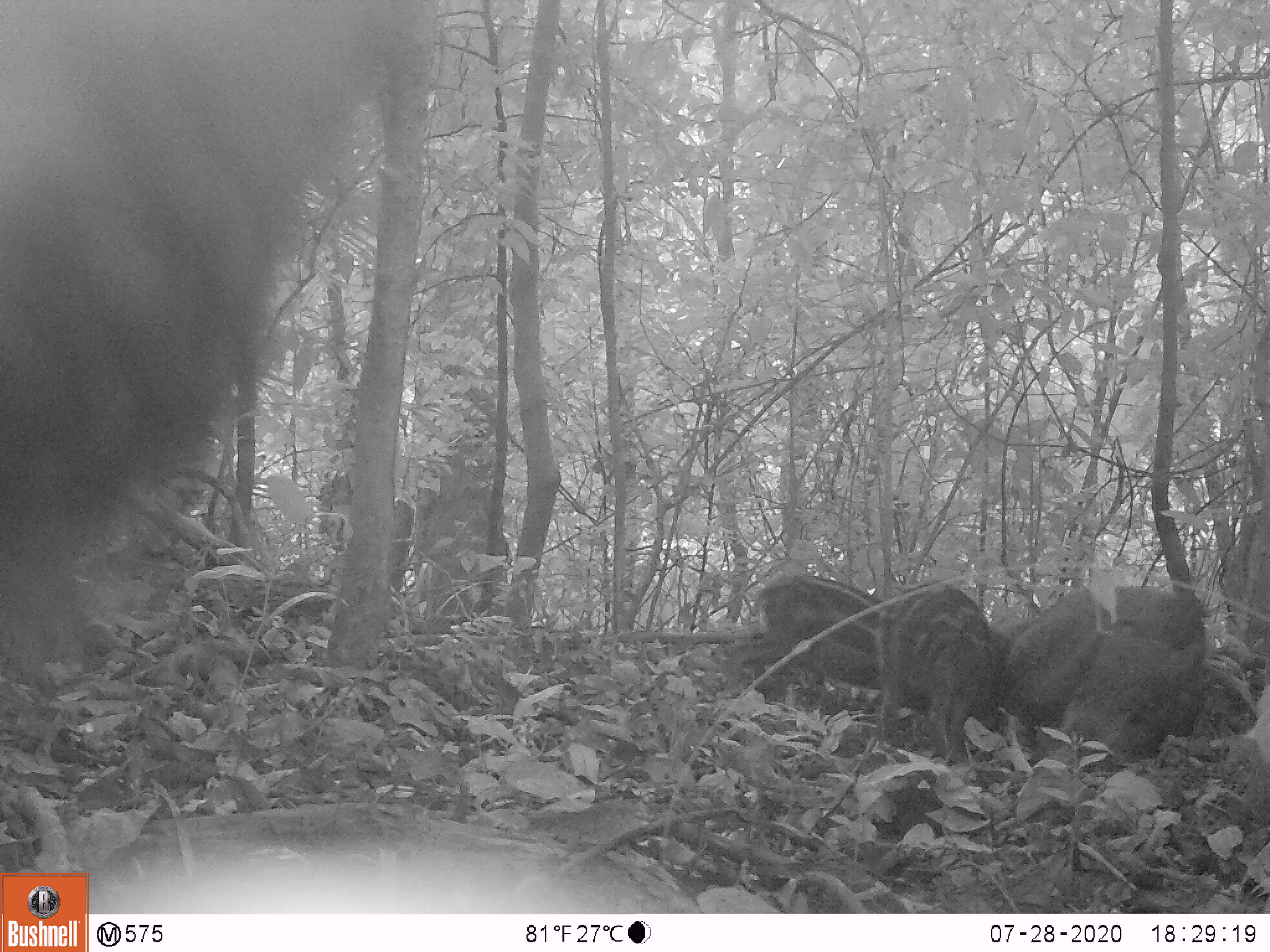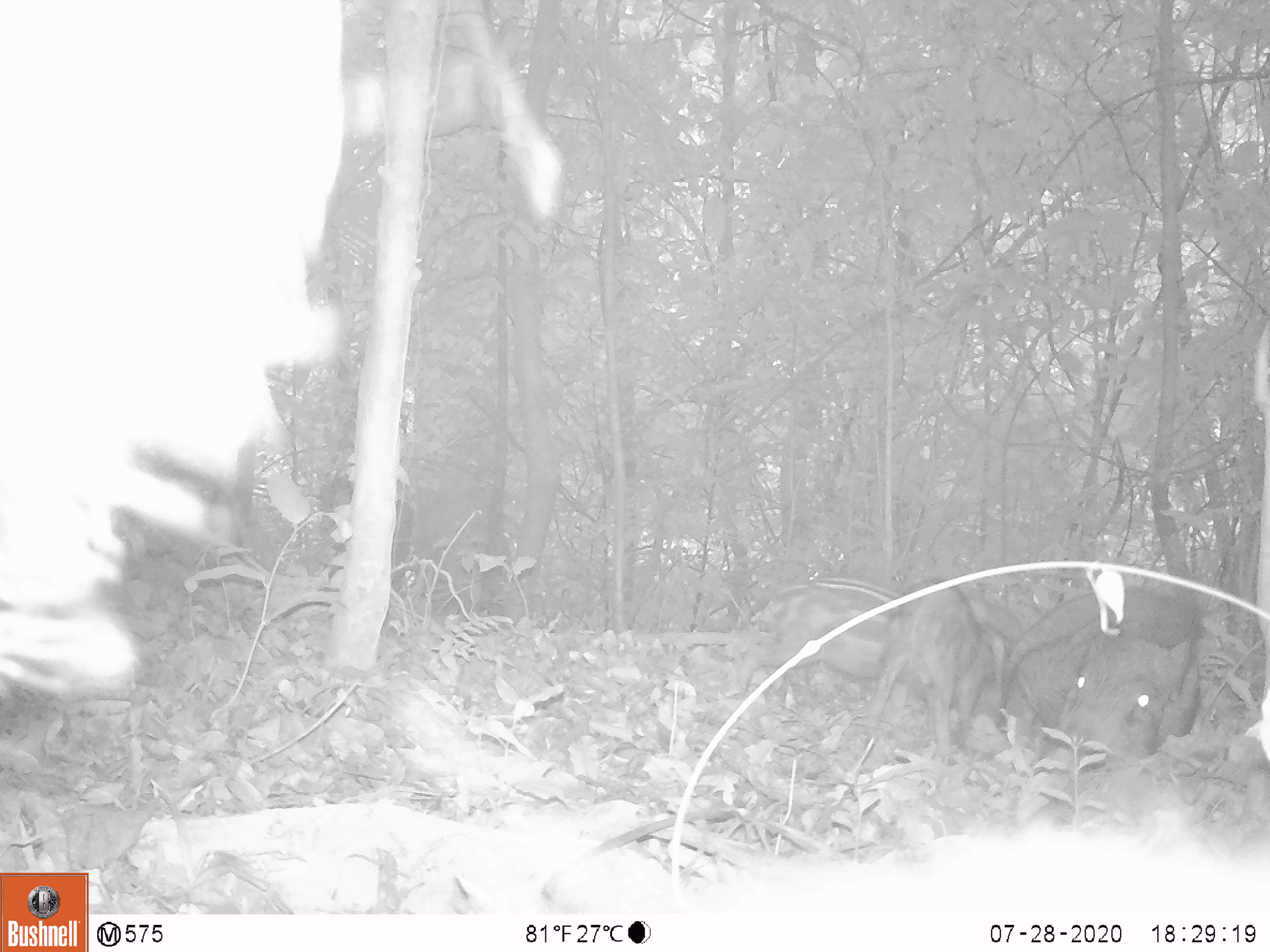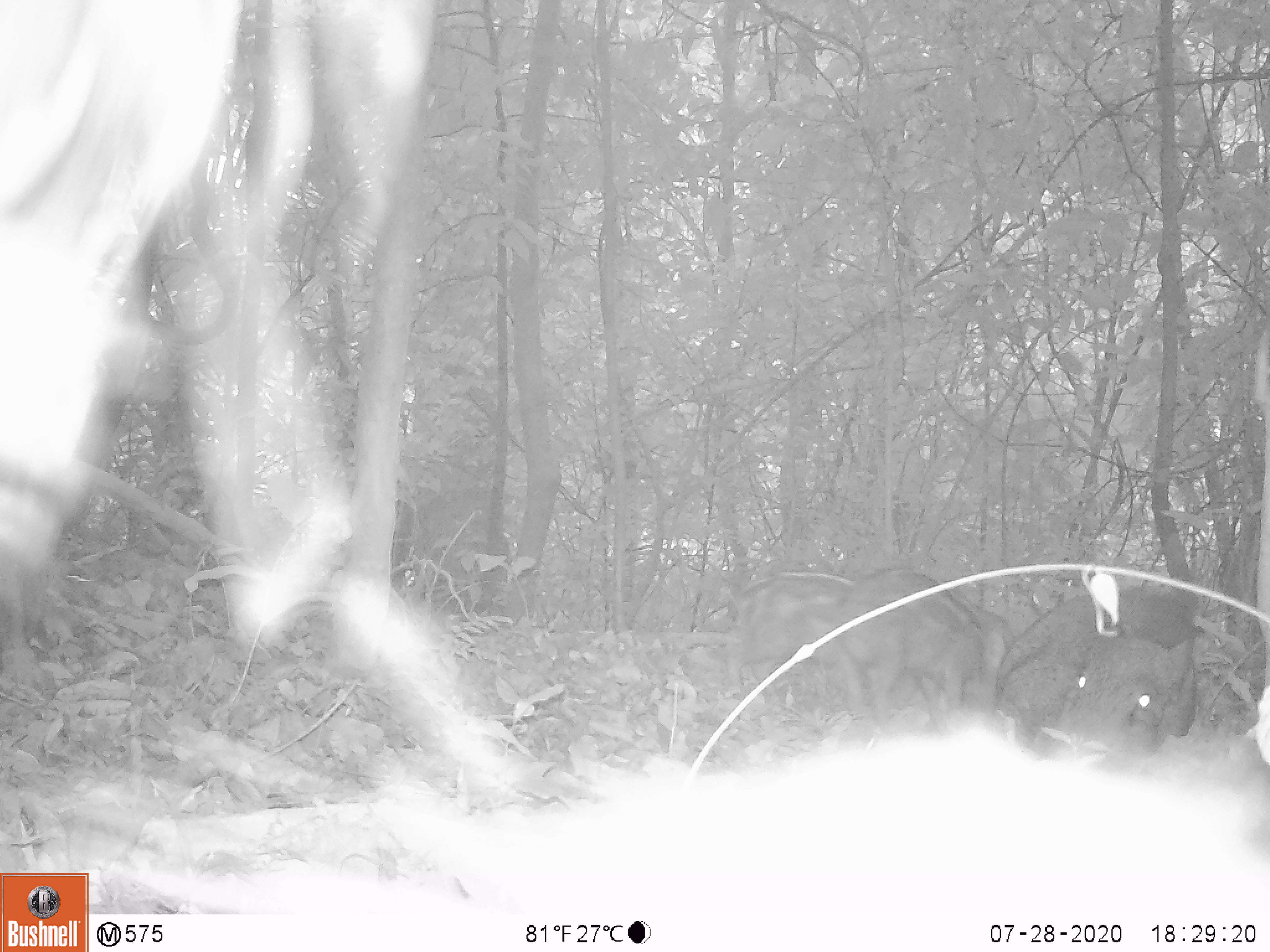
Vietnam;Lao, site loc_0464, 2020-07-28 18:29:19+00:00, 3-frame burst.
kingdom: Animalia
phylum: Chordata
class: Mammalia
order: Artiodactyla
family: Suidae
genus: Sus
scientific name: Sus scrofa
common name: eurasian wild pig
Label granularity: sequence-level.